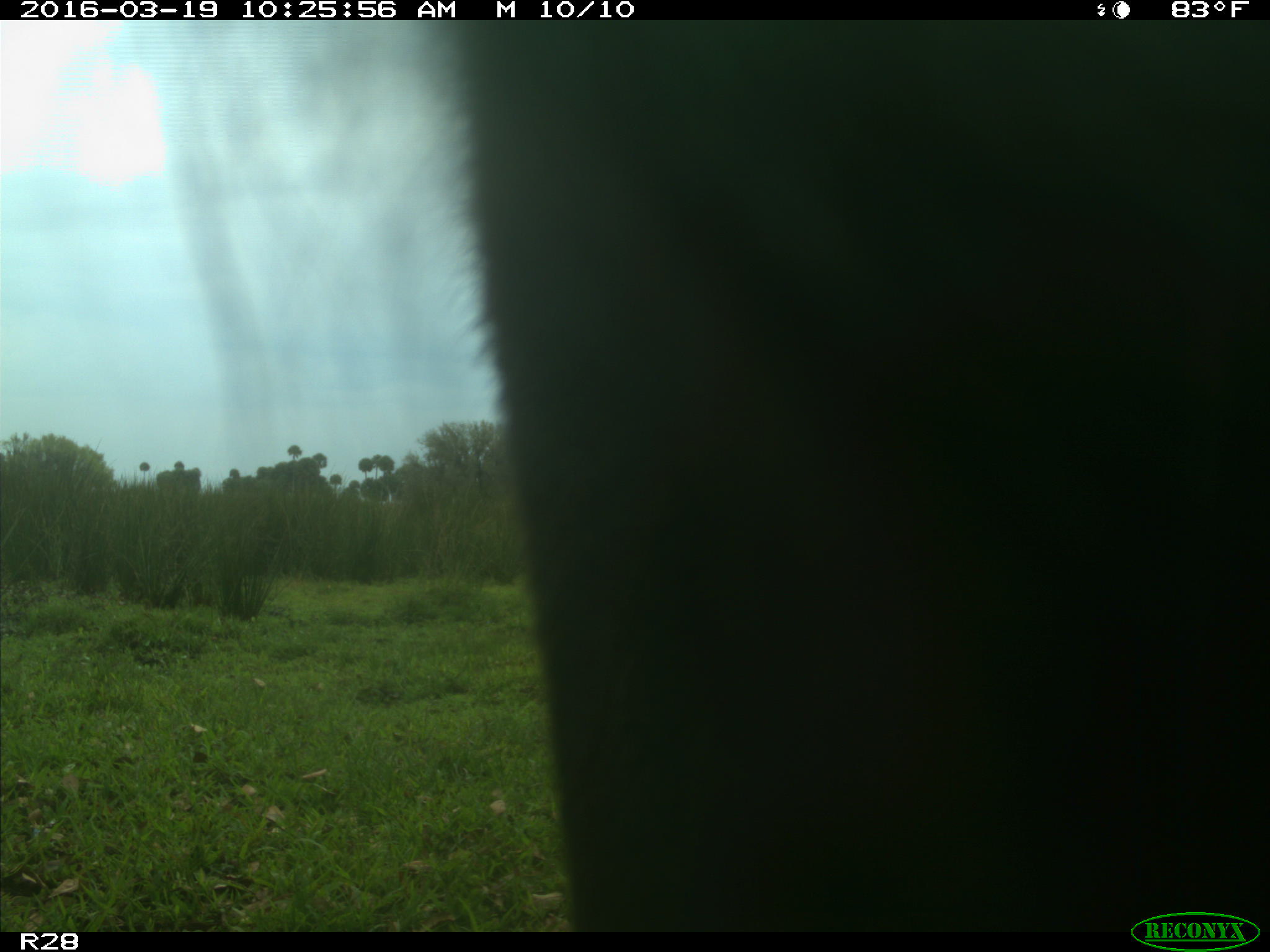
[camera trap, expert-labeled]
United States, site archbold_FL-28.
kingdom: Animalia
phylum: Chordata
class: Mammalia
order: Artiodactyla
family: Bovidae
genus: Bos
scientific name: Bos taurus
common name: domestic cow